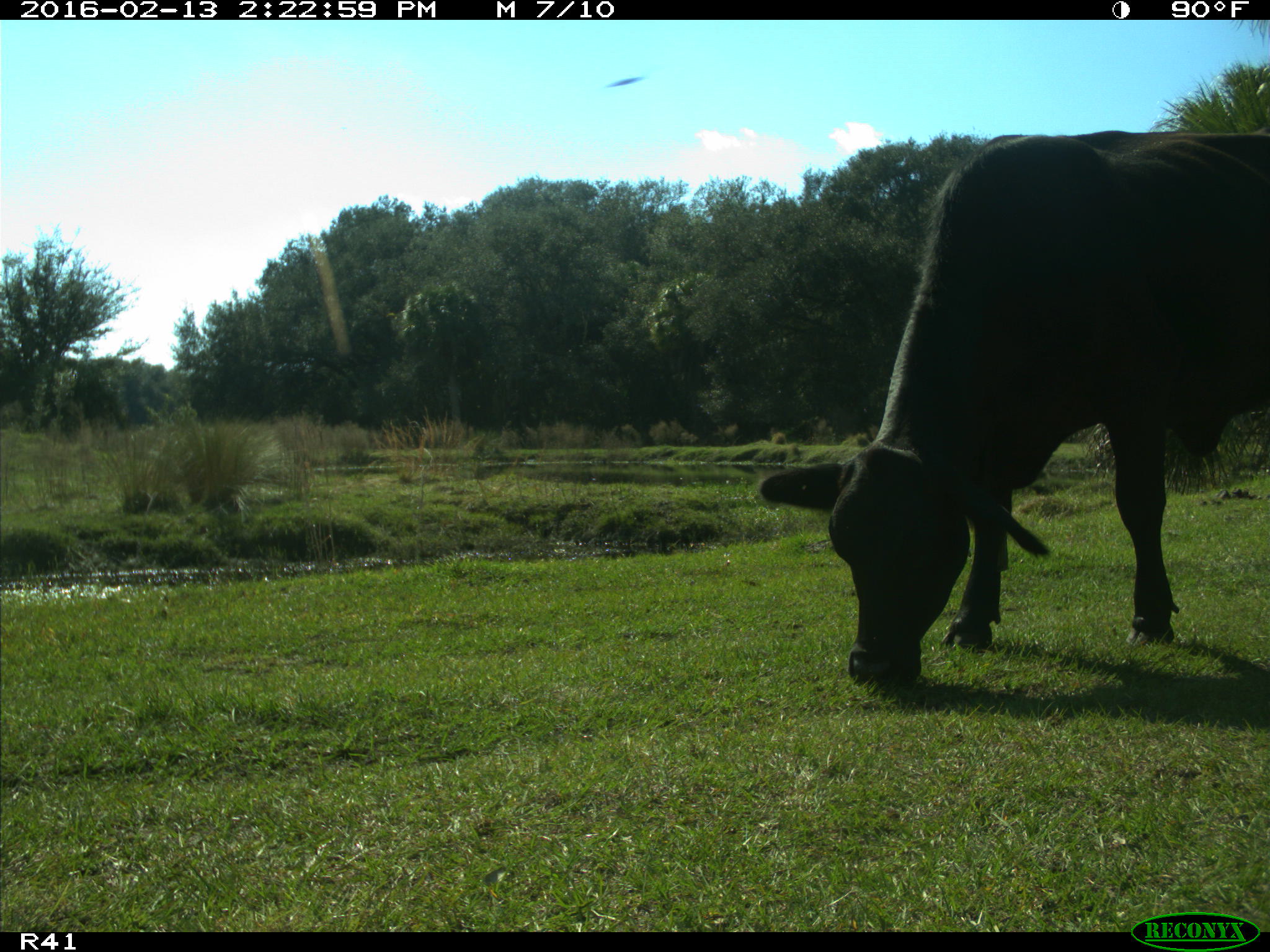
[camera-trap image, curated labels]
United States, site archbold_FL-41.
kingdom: Animalia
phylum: Chordata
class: Mammalia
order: Artiodactyla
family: Bovidae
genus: Bos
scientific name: Bos taurus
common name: domestic cow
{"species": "Bos taurus (domestic cow)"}